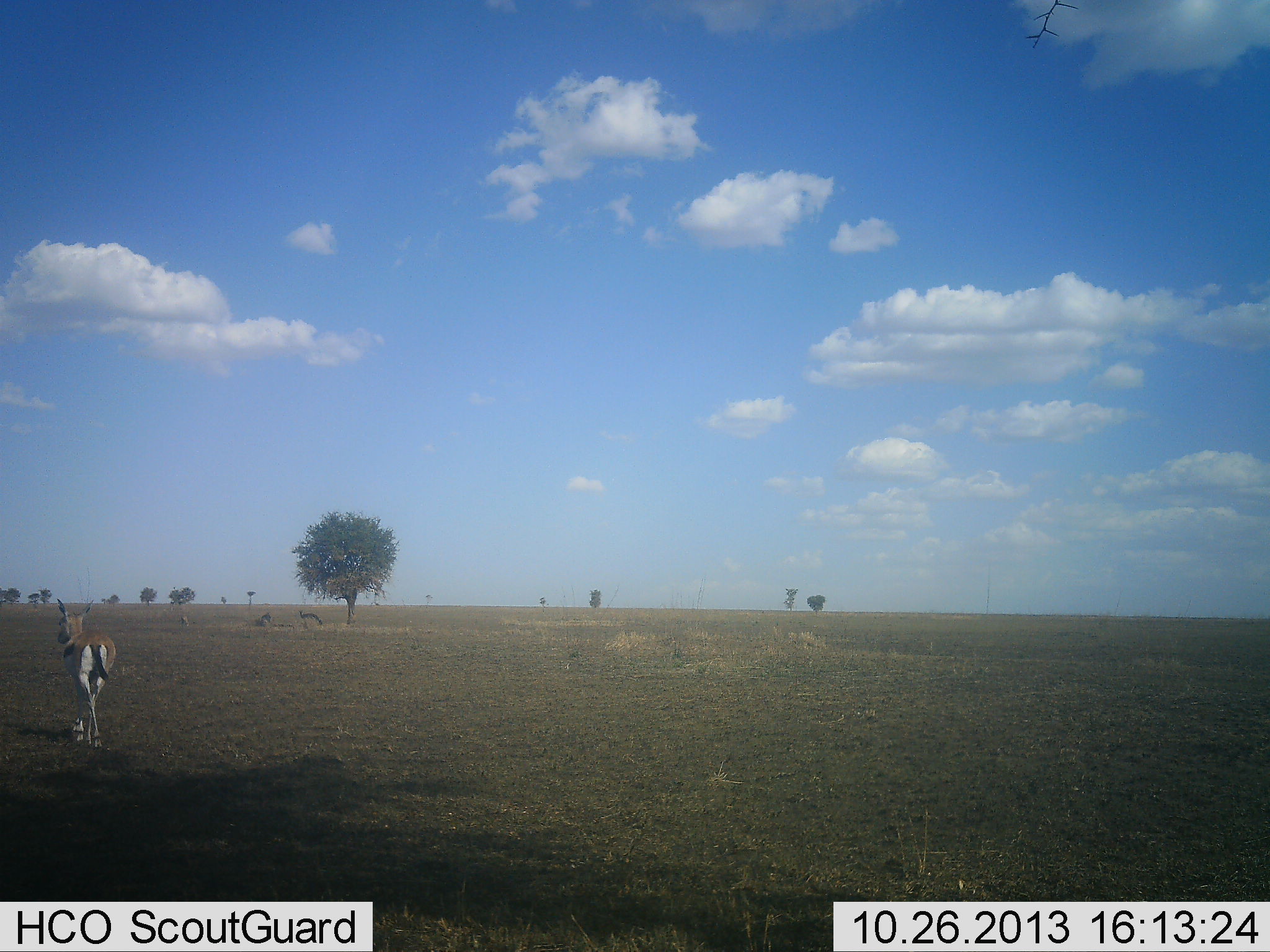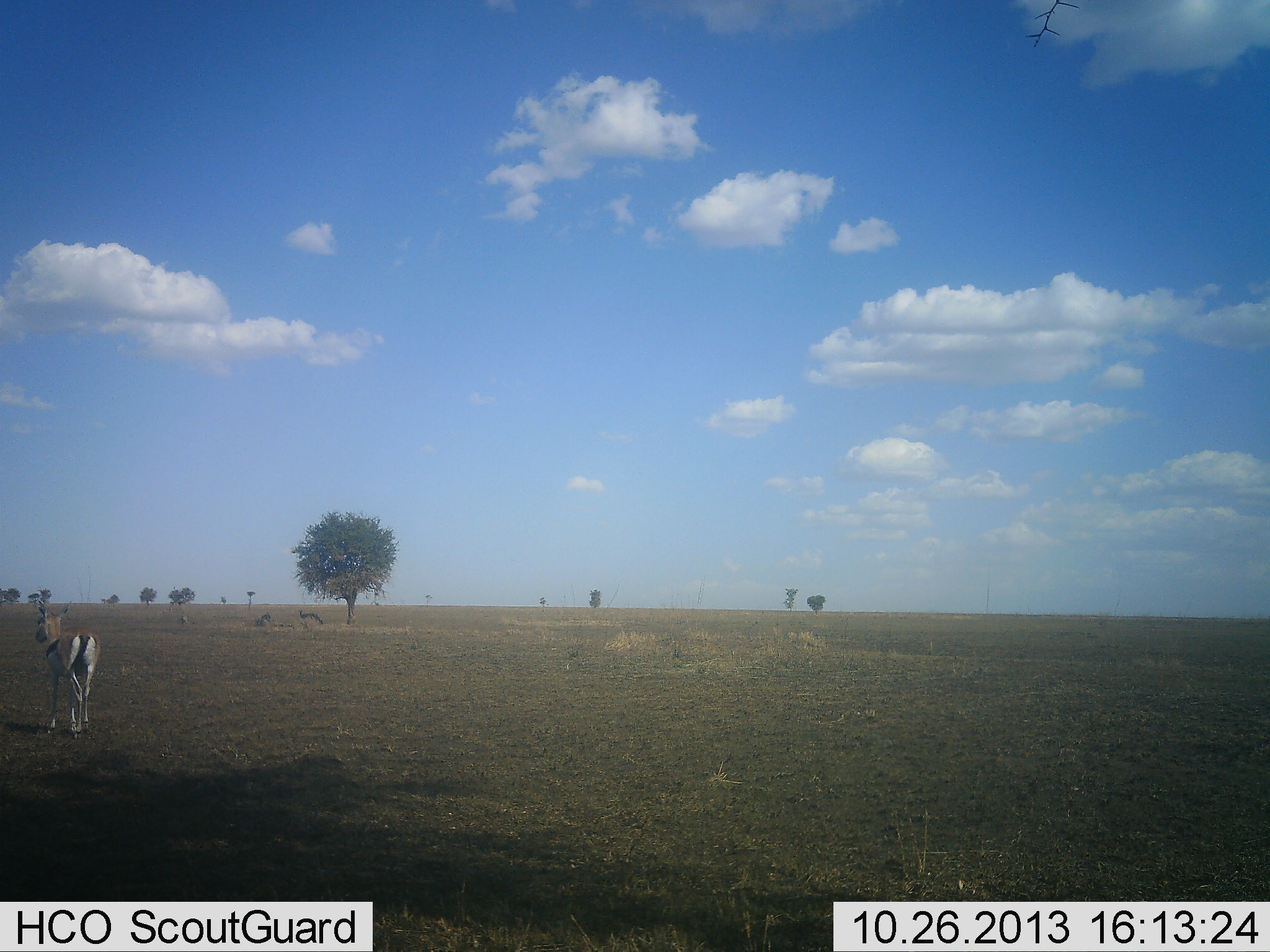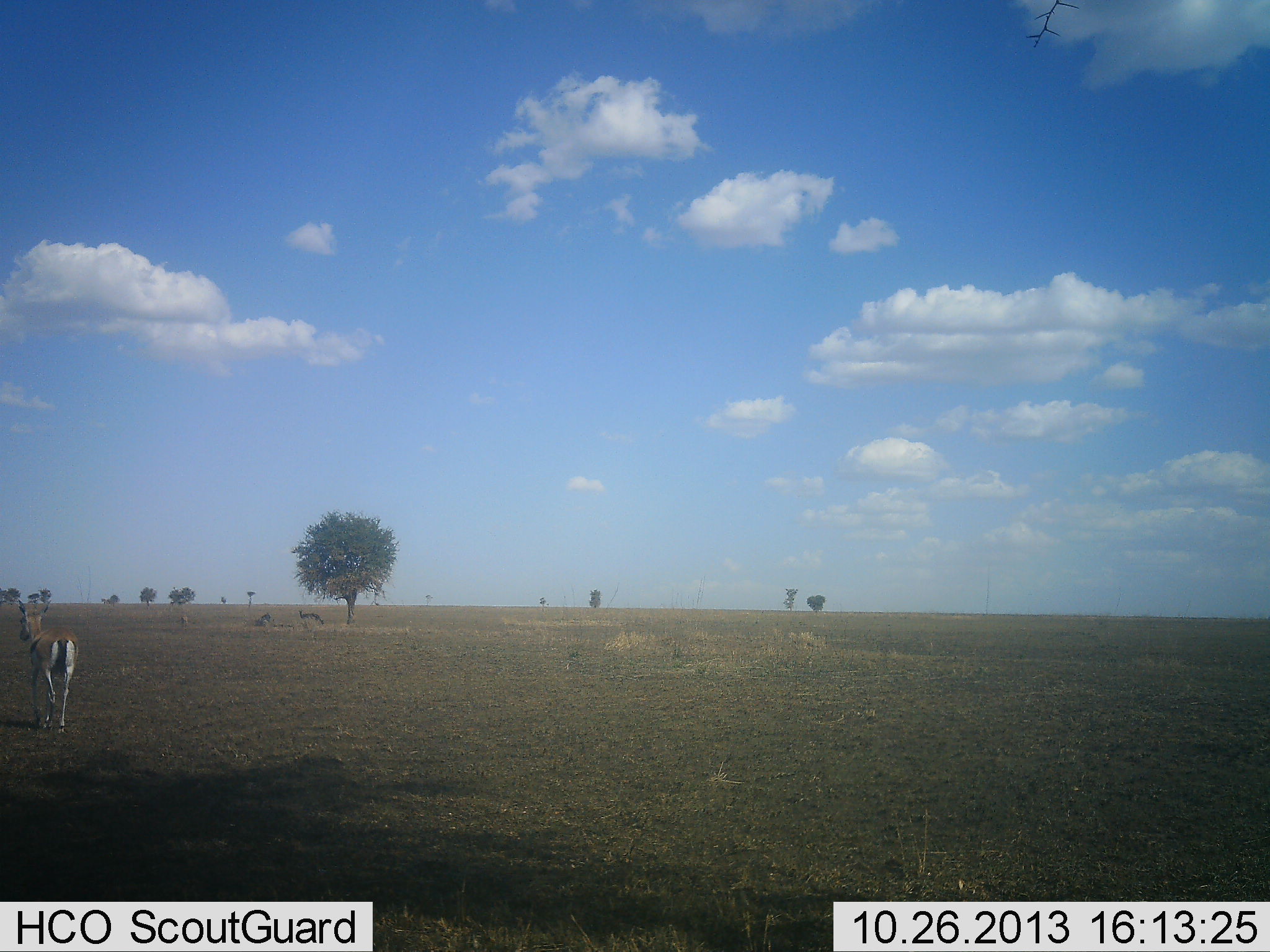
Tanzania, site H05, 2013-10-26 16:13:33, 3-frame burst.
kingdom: Animalia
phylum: Chordata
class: Mammalia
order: Artiodactyla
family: Bovidae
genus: Eudorcas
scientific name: Eudorcas thomsonii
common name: thomson's gazelle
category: gazellethomsons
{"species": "gazellethomsons (thomson's gazelle) (Eudorcas thomsonii)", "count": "1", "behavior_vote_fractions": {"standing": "25%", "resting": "8%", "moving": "83%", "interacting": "0%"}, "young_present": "4%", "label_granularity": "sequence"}